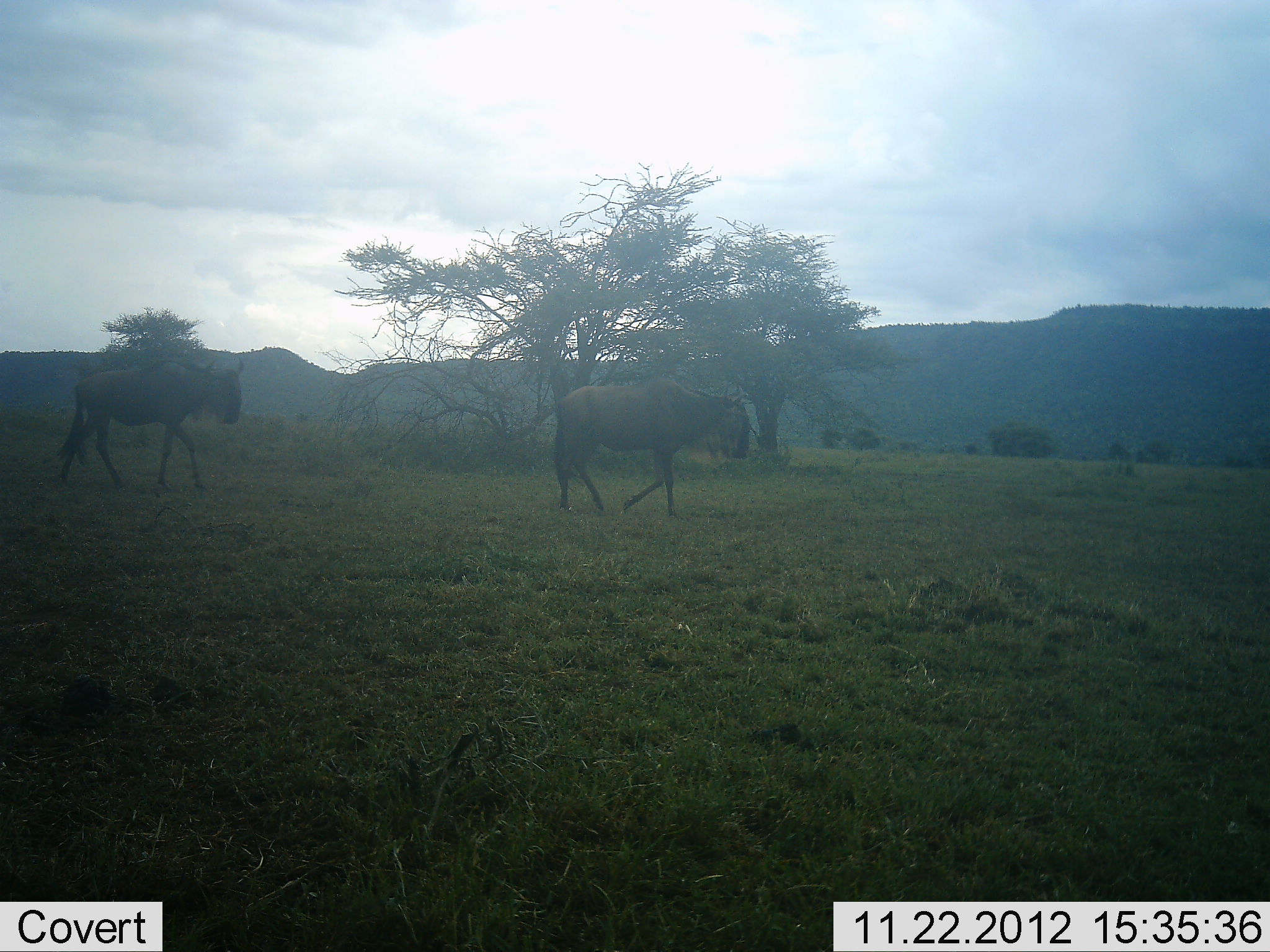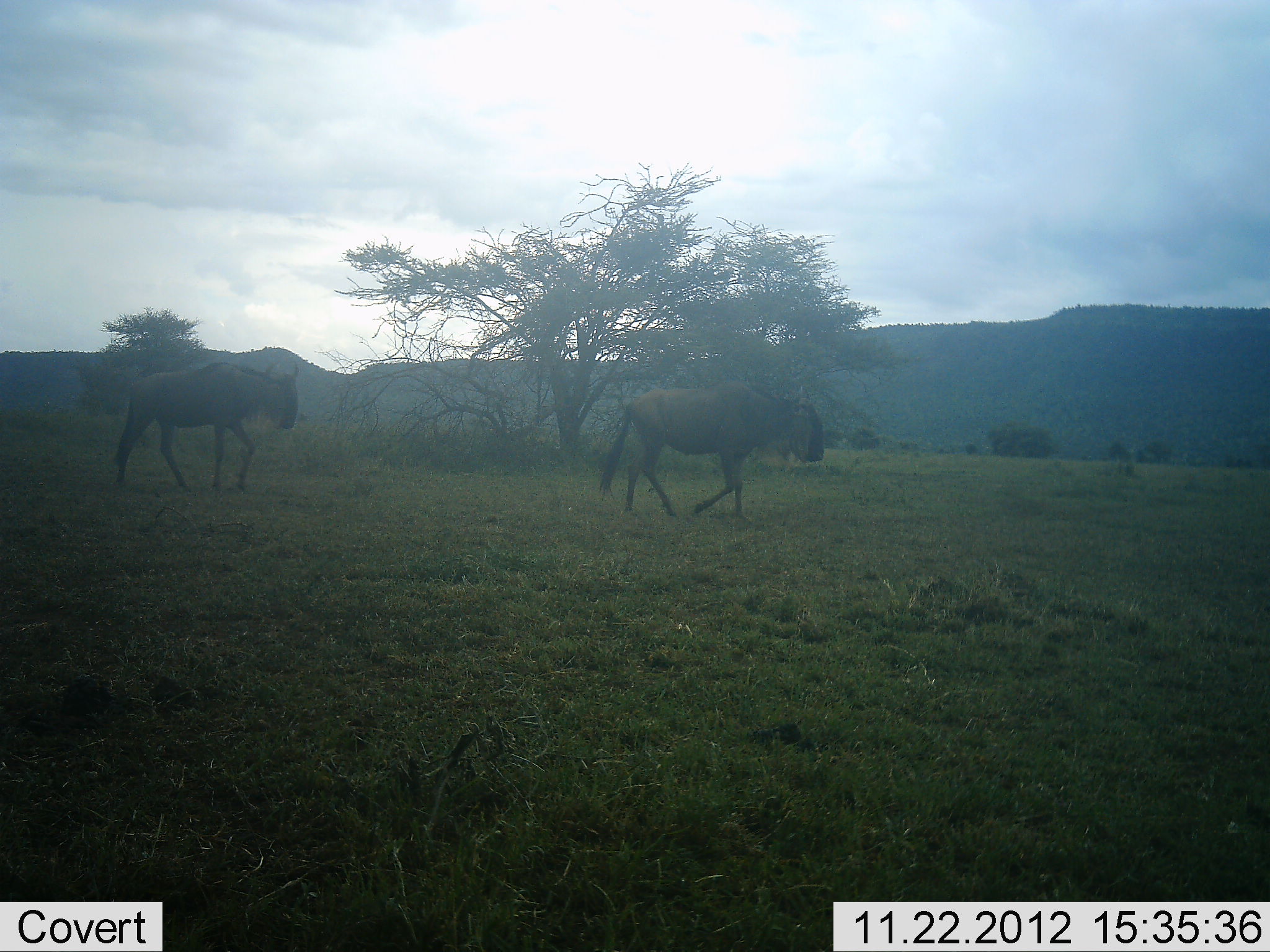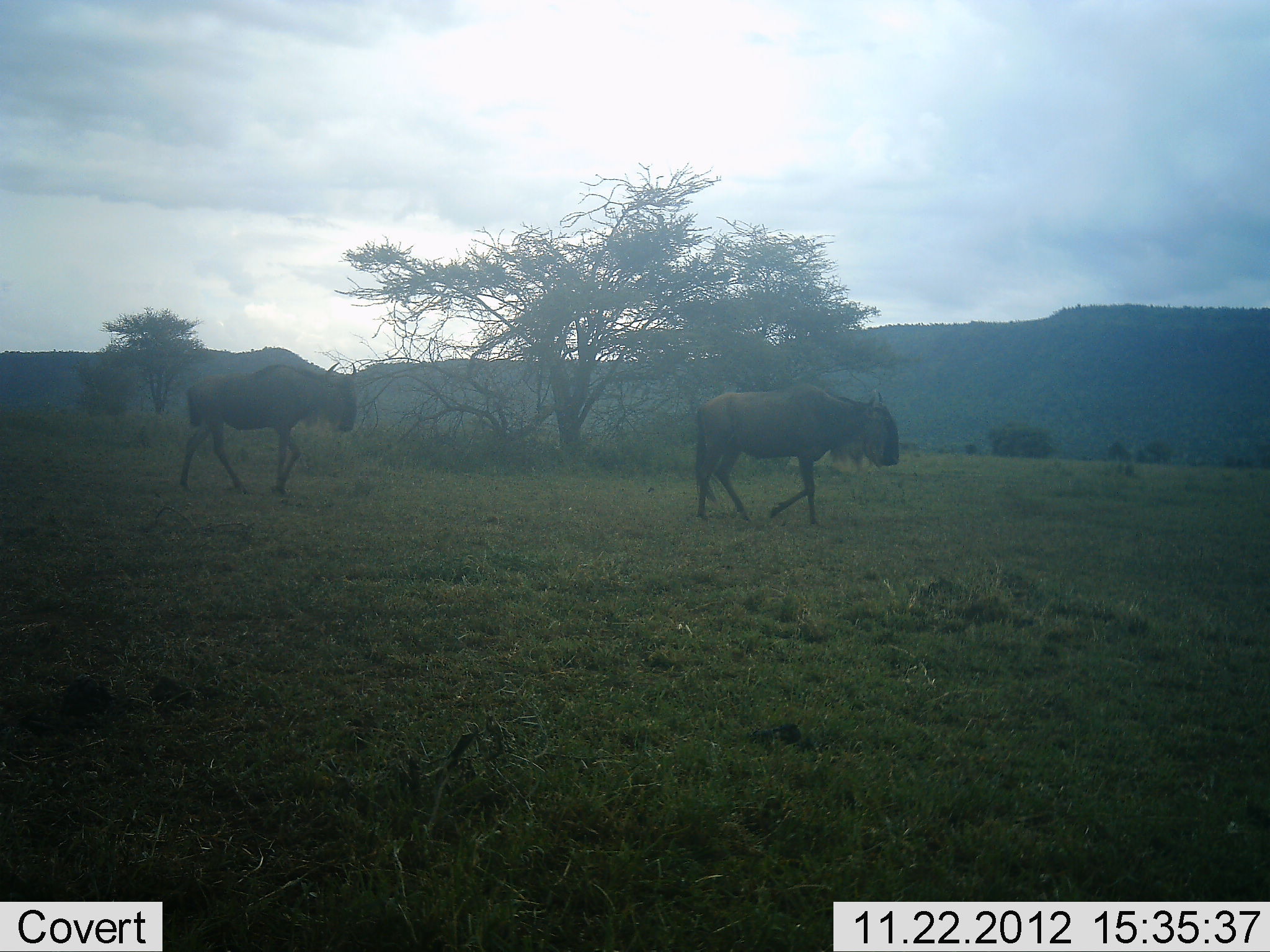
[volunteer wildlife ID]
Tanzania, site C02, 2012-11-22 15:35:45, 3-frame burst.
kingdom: Animalia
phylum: Chordata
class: Mammalia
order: Artiodactyla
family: Bovidae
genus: Connochaetes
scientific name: Connochaetes taurinus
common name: blue wildebeest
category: wildebeest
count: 2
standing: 3%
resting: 0%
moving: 100%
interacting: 0%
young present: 0%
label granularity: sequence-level